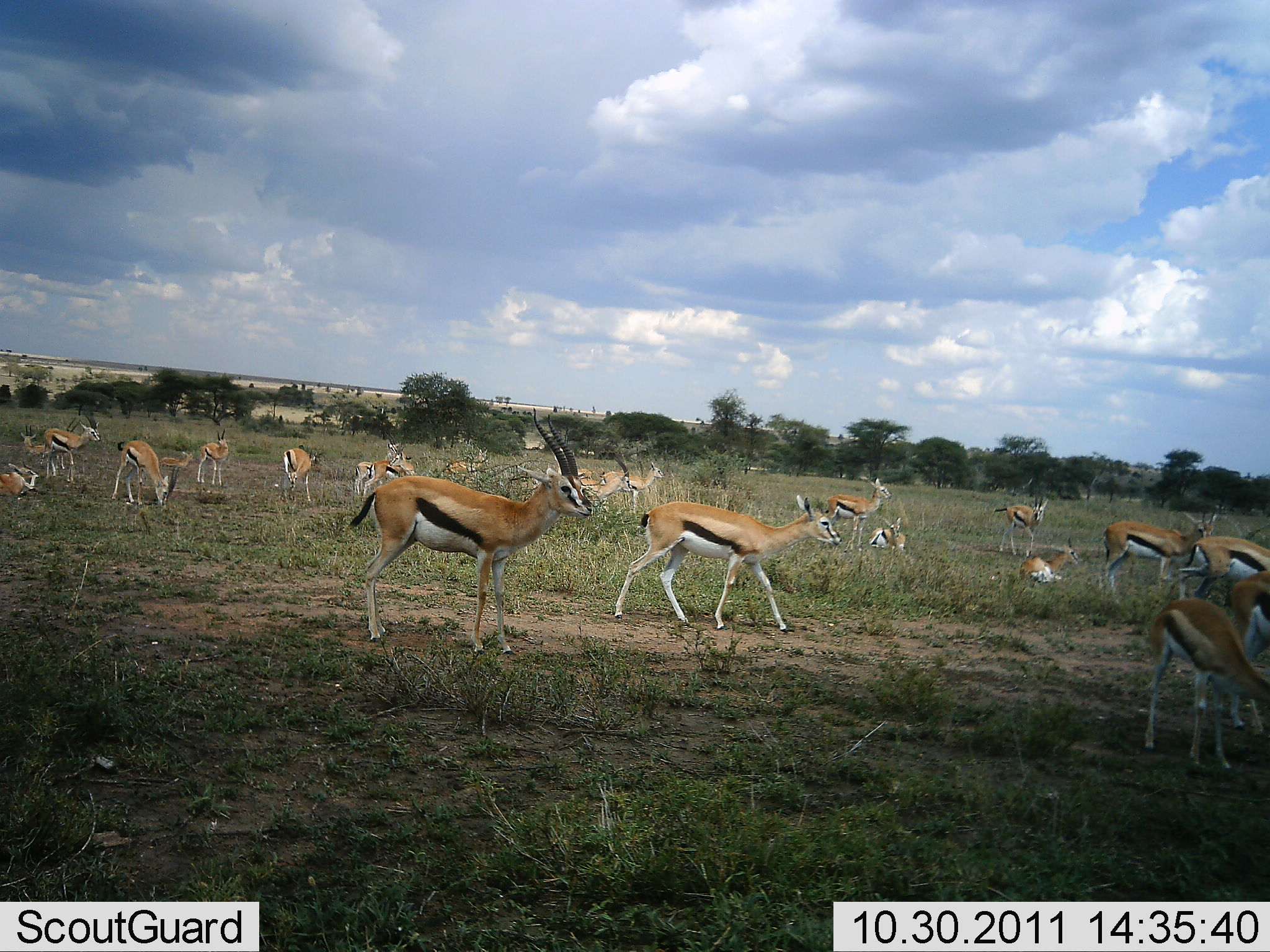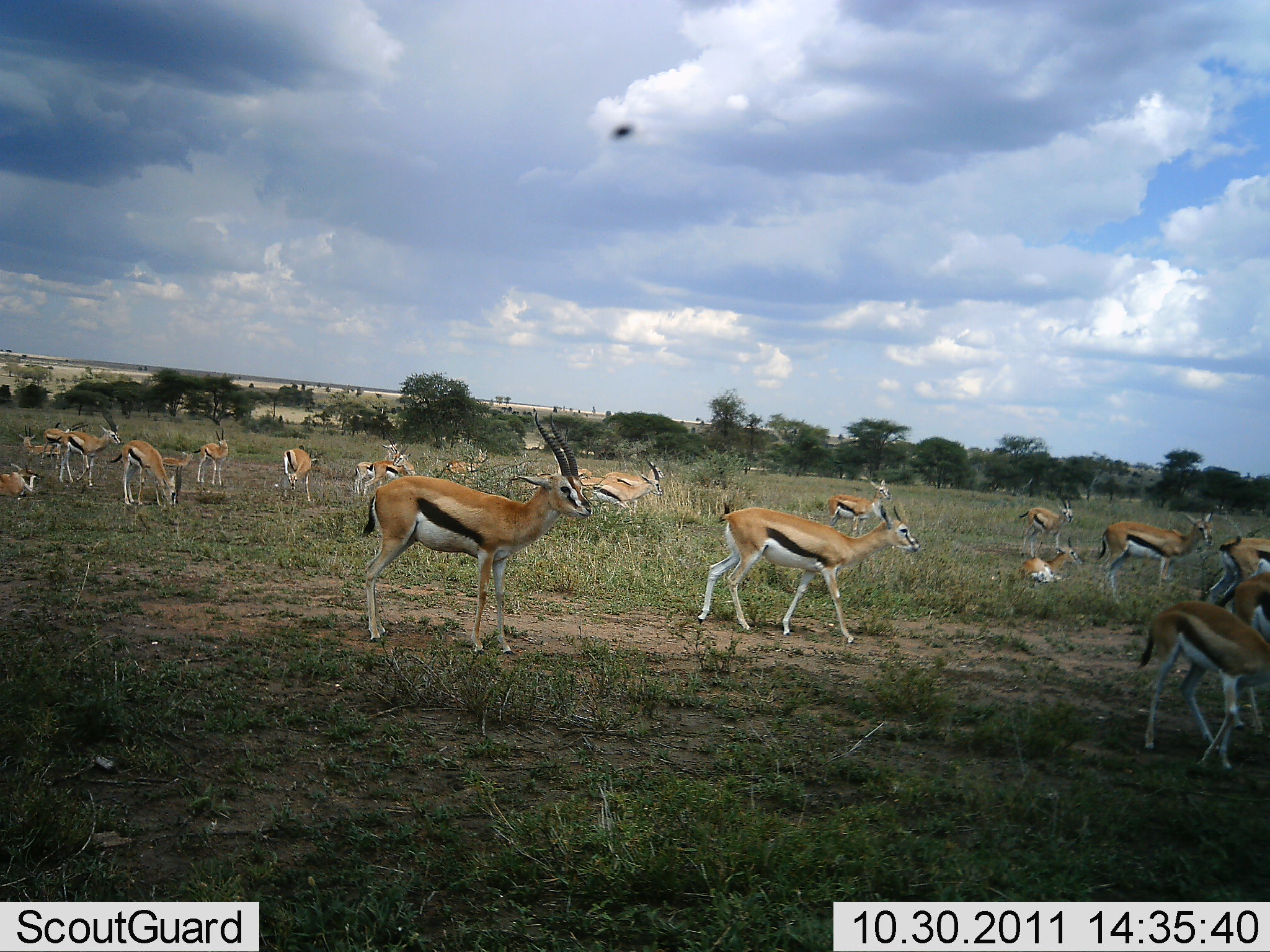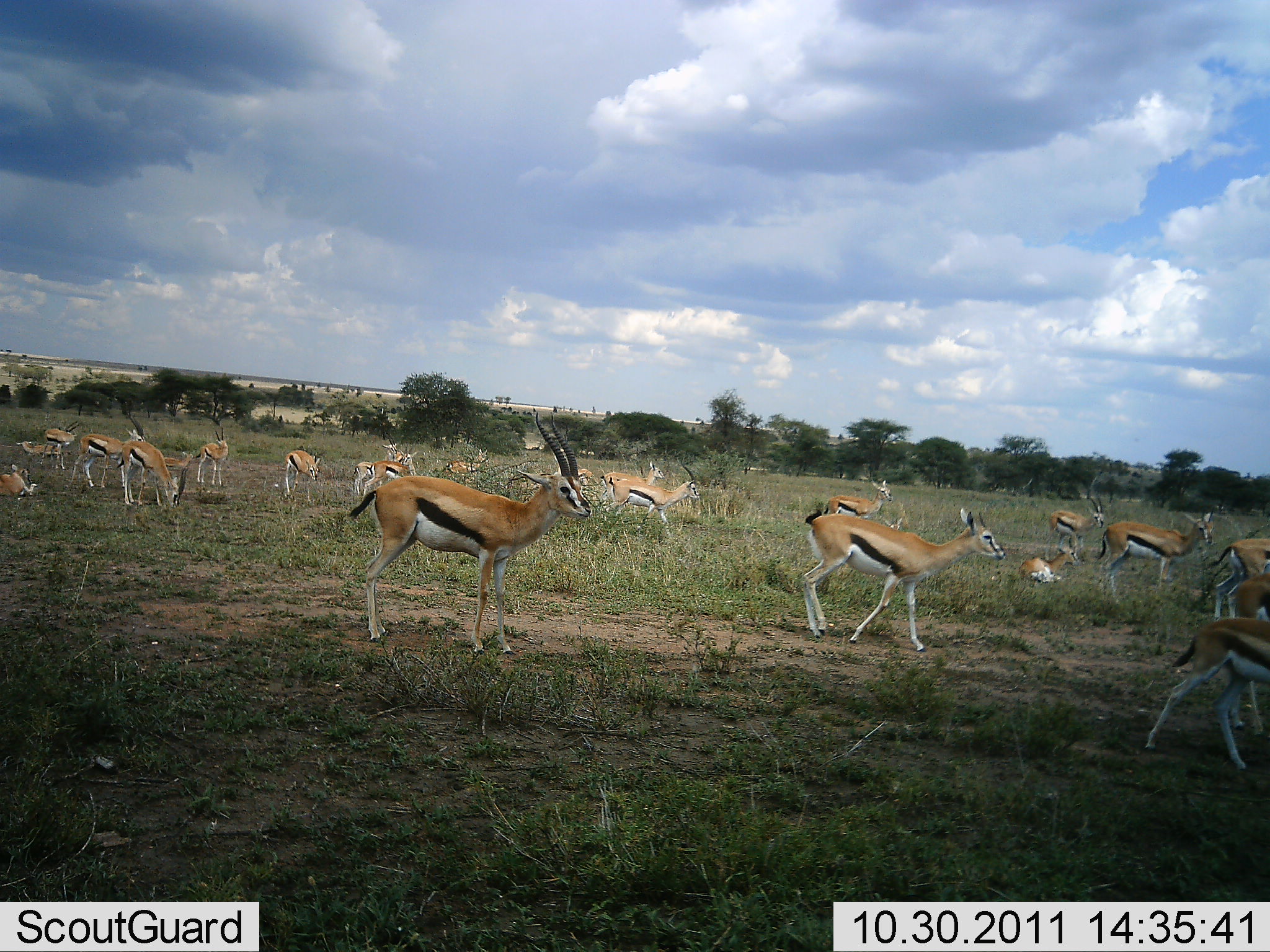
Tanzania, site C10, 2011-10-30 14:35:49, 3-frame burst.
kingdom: Animalia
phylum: Chordata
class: Mammalia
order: Artiodactyla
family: Bovidae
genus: Eudorcas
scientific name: Eudorcas thomsonii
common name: thomson's gazelle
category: gazellethomsons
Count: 11-50.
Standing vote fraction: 85%.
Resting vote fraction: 62%.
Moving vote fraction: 69%.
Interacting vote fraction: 0%.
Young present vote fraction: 15%.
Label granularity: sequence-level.